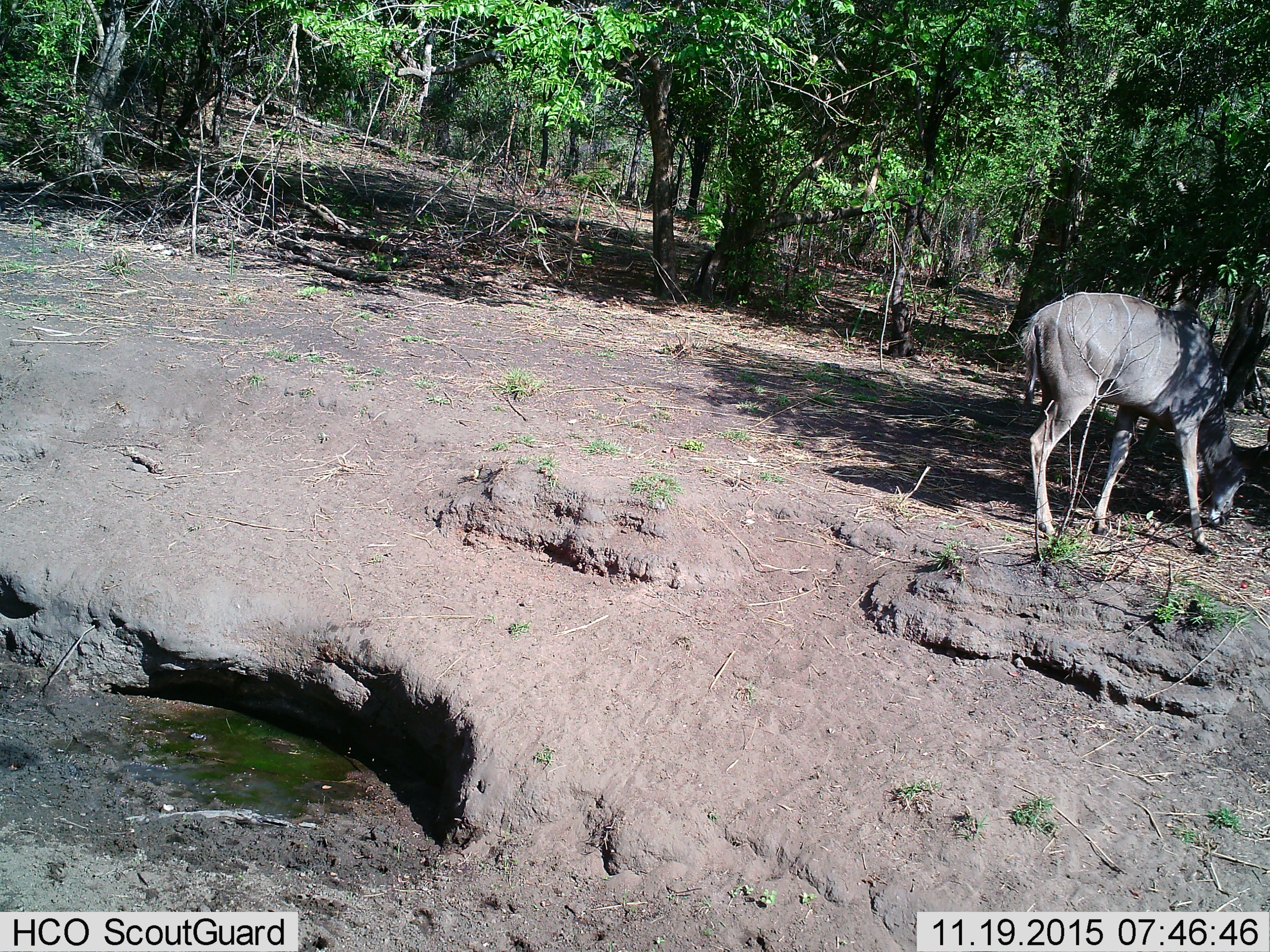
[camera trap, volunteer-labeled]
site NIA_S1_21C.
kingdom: Animalia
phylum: Chordata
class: Mammalia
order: Artiodactyla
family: Bovidae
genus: Tragelaphus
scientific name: Tragelaphus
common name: kudu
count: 1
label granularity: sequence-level